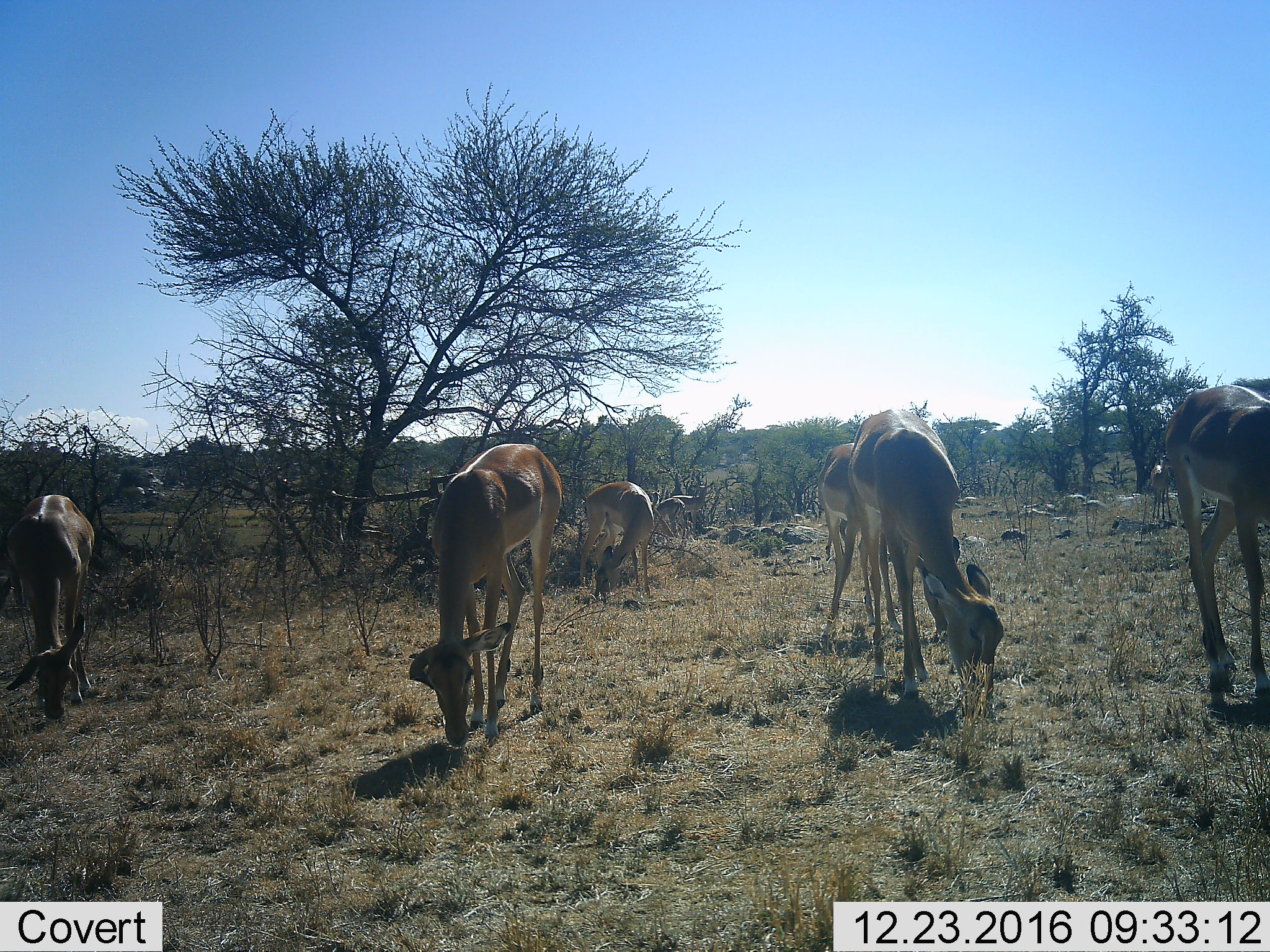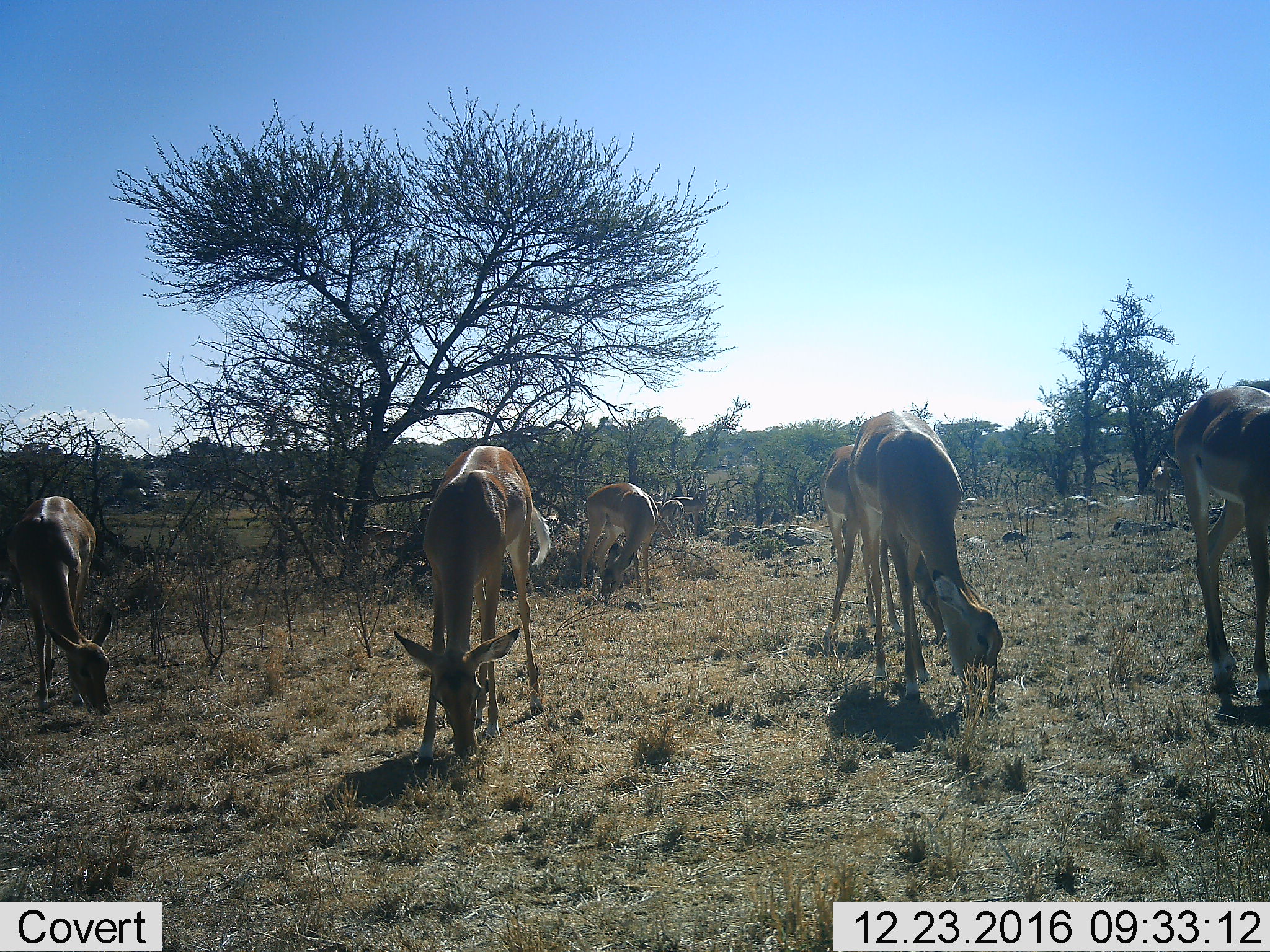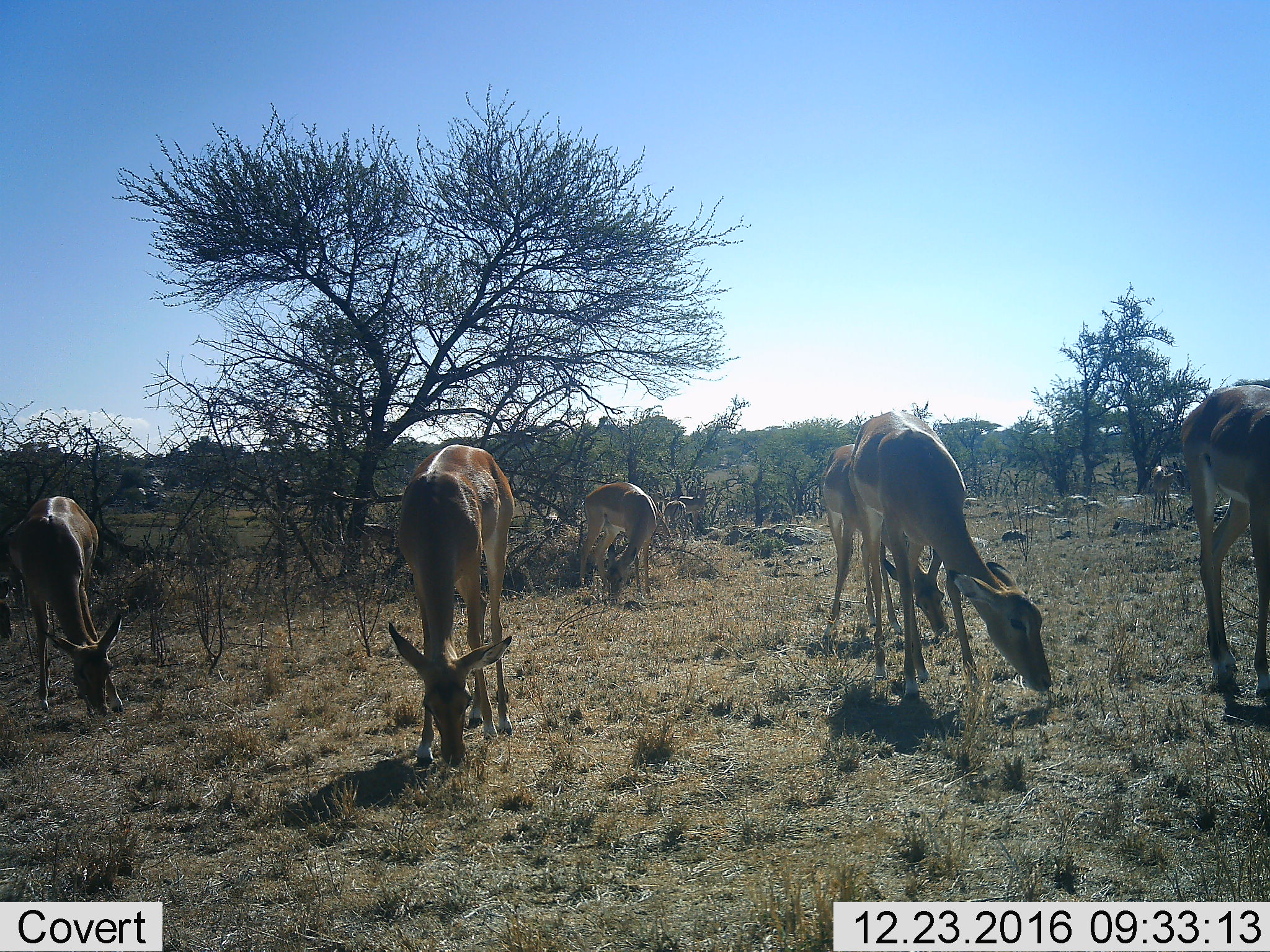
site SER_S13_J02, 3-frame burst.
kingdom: Animalia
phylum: Chordata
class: Mammalia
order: Artiodactyla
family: Bovidae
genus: Nanger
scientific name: Nanger granti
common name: grant's gazelle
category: gazellegrants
Gazellegrants (grant's gazelle) (Nanger granti), count 8. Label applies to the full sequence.